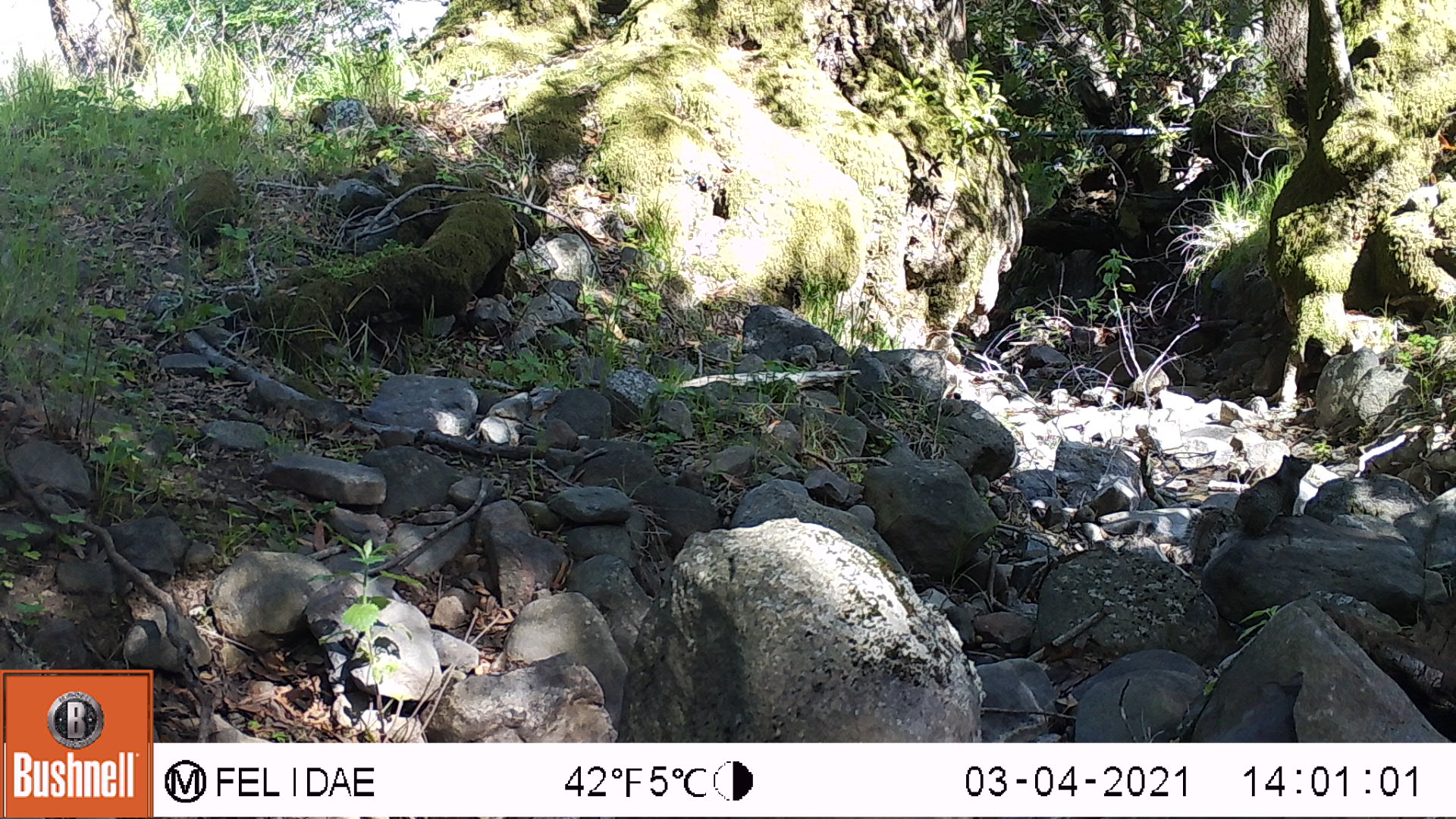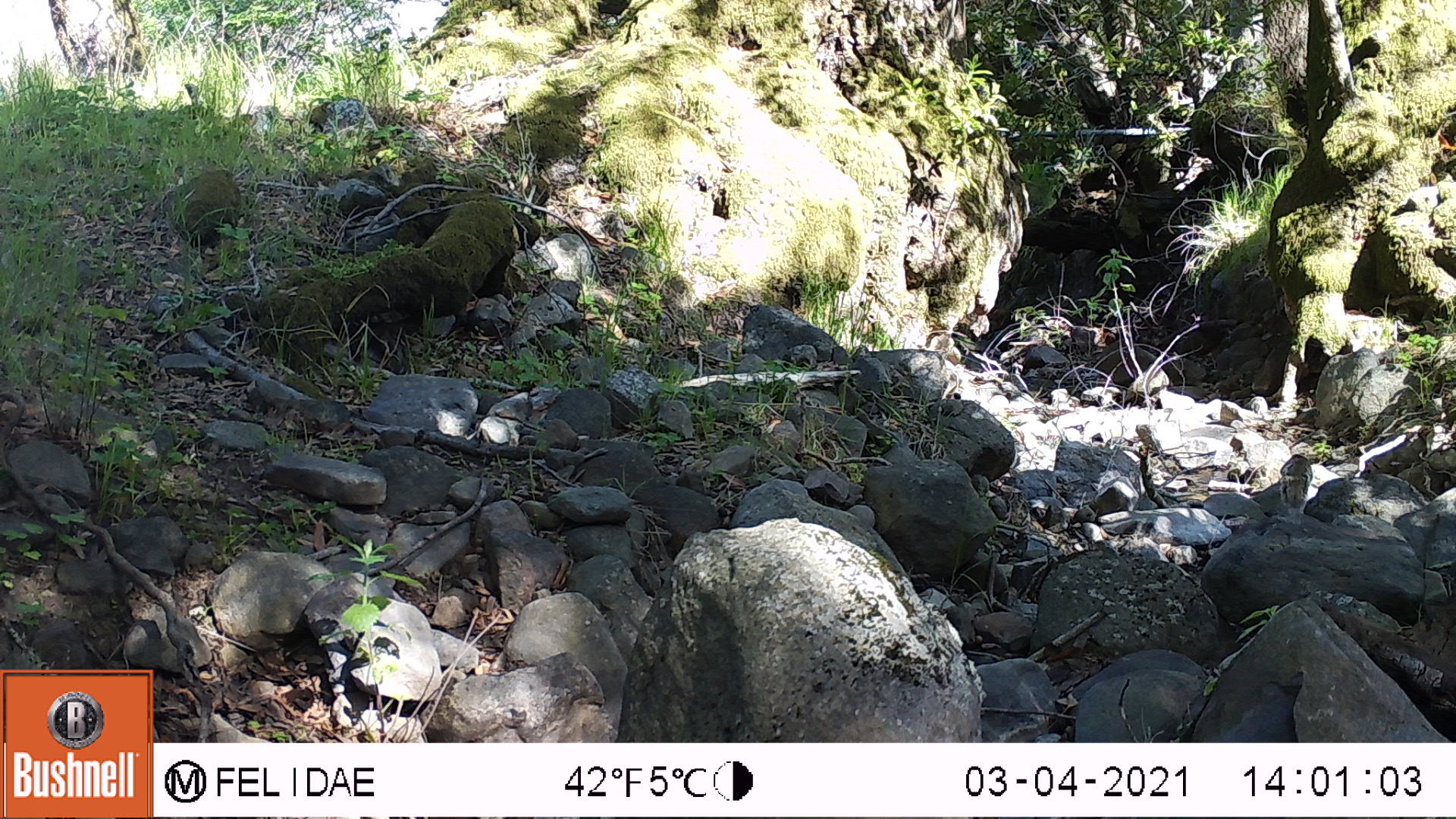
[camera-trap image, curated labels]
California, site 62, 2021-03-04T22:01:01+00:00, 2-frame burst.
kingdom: Animalia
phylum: Chordata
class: Mammalia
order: Rodentia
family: Sciuridae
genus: Sciurus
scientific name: Sciurus griseus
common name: western gray squirrel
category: western grey squirrel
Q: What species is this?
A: Western grey squirrel (western gray squirrel) (Sciurus griseus).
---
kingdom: Animalia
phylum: Chordata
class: Mammalia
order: Rodentia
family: Sciuridae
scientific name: Sciuridae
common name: squirrel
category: unknown squirrel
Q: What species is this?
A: Unknown squirrel (squirrel) (Sciuridae).